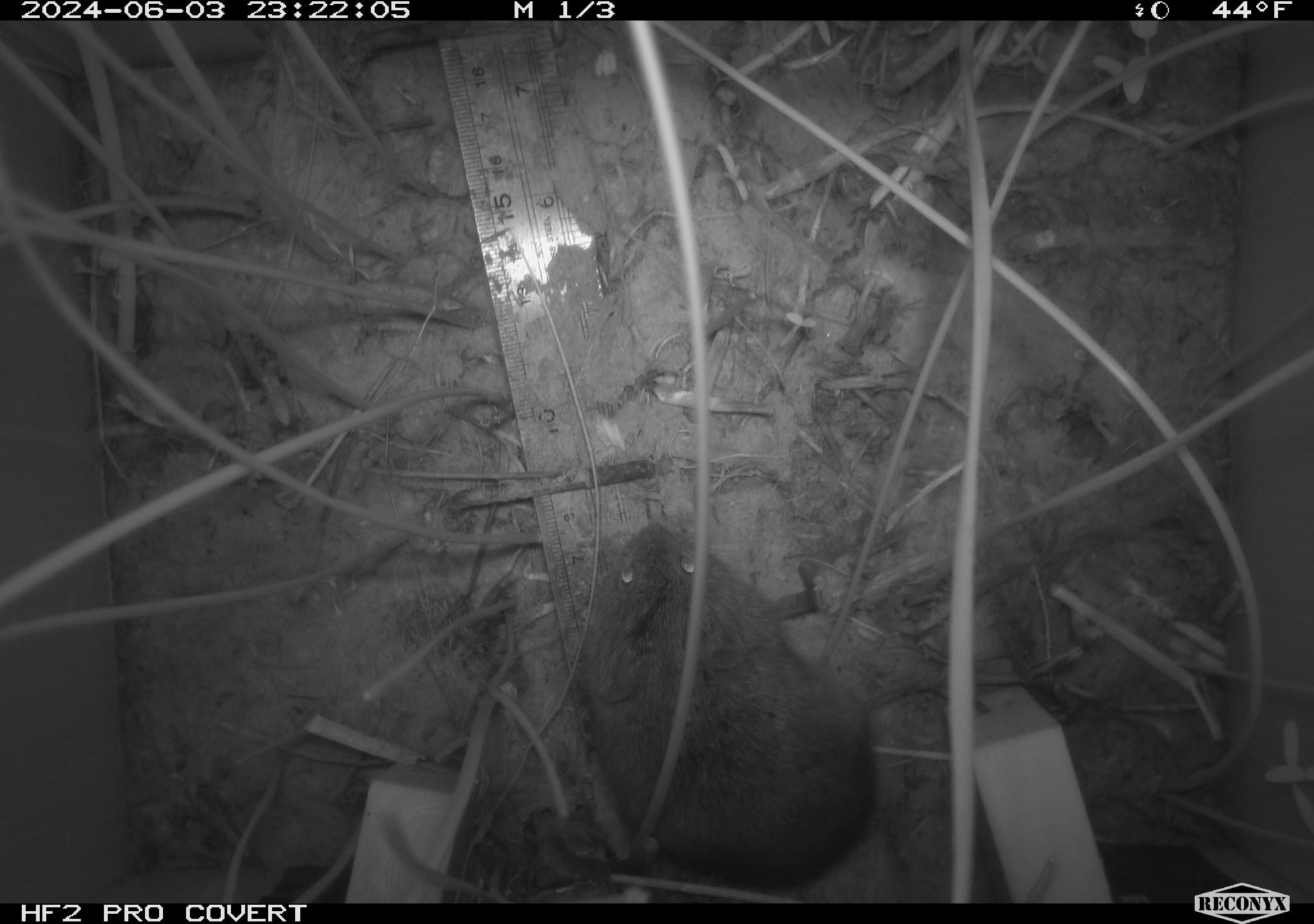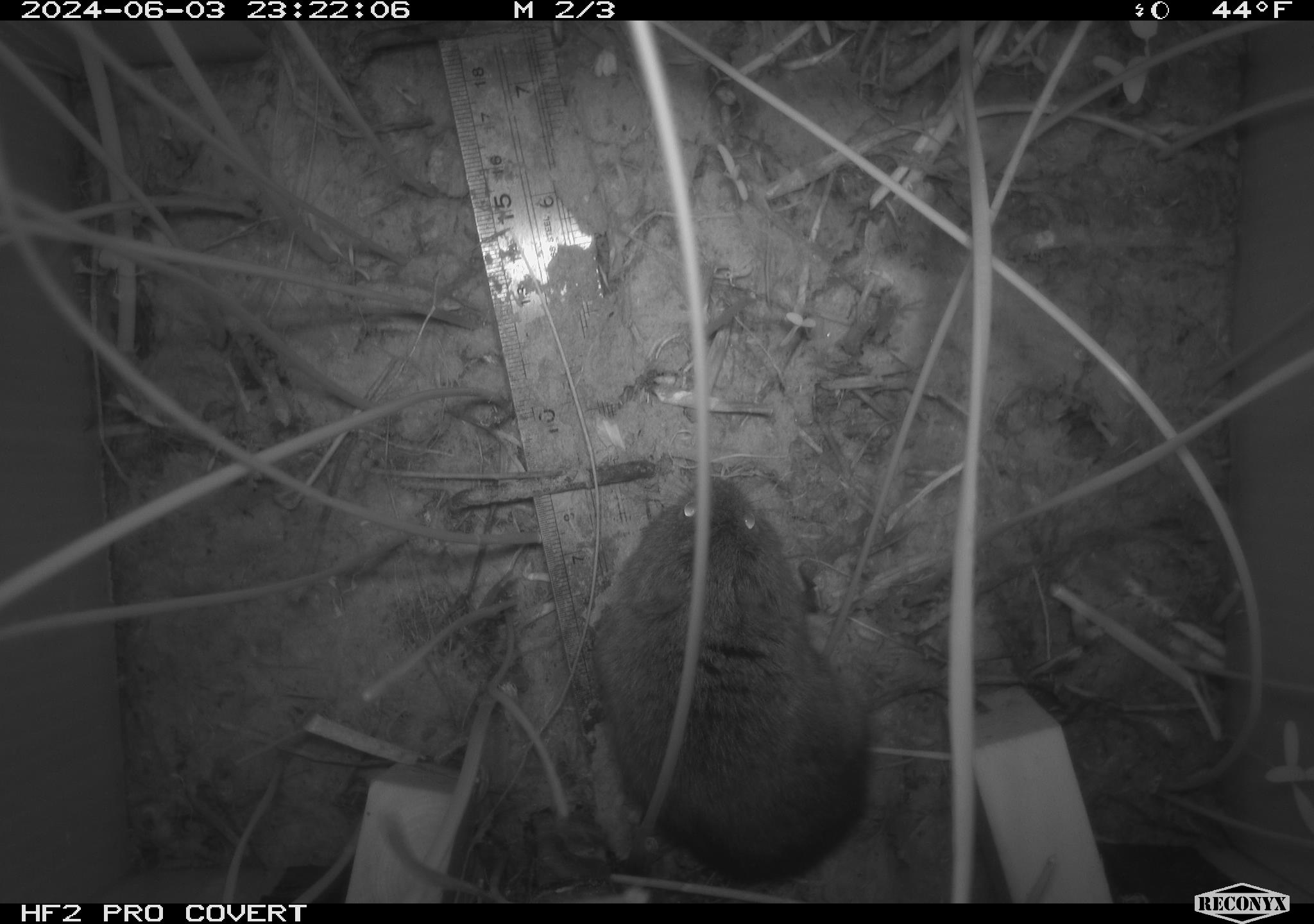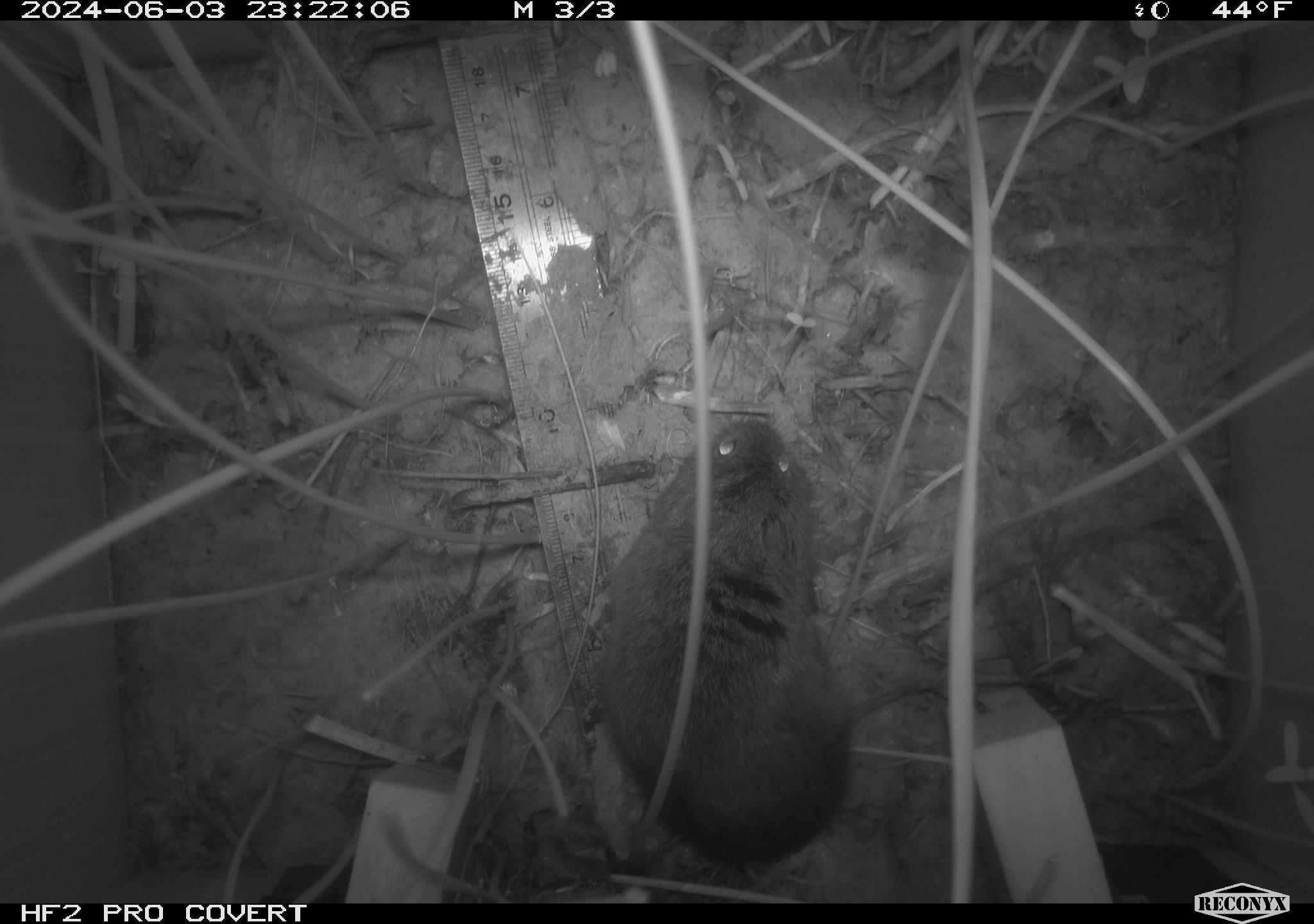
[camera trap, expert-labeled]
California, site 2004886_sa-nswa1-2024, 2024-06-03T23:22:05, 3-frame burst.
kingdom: Animalia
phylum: Chordata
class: Mammalia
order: Rodentia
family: Cricetidae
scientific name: Arvicolinae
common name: voles, lemmings, and muskrats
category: arvicolinae subfamily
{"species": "arvicolinae subfamily (voles, lemmings, and muskrats) (Arvicolinae)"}